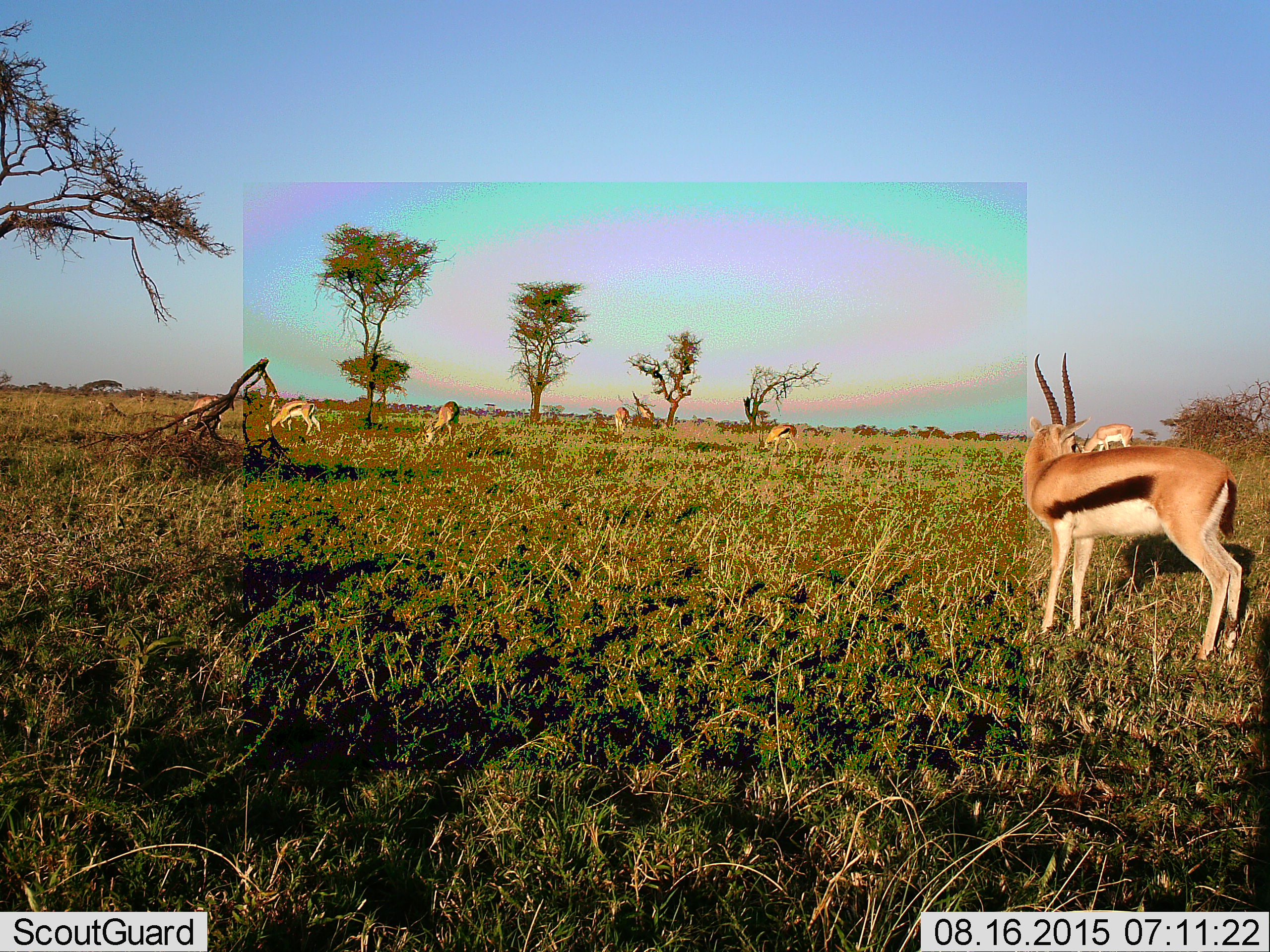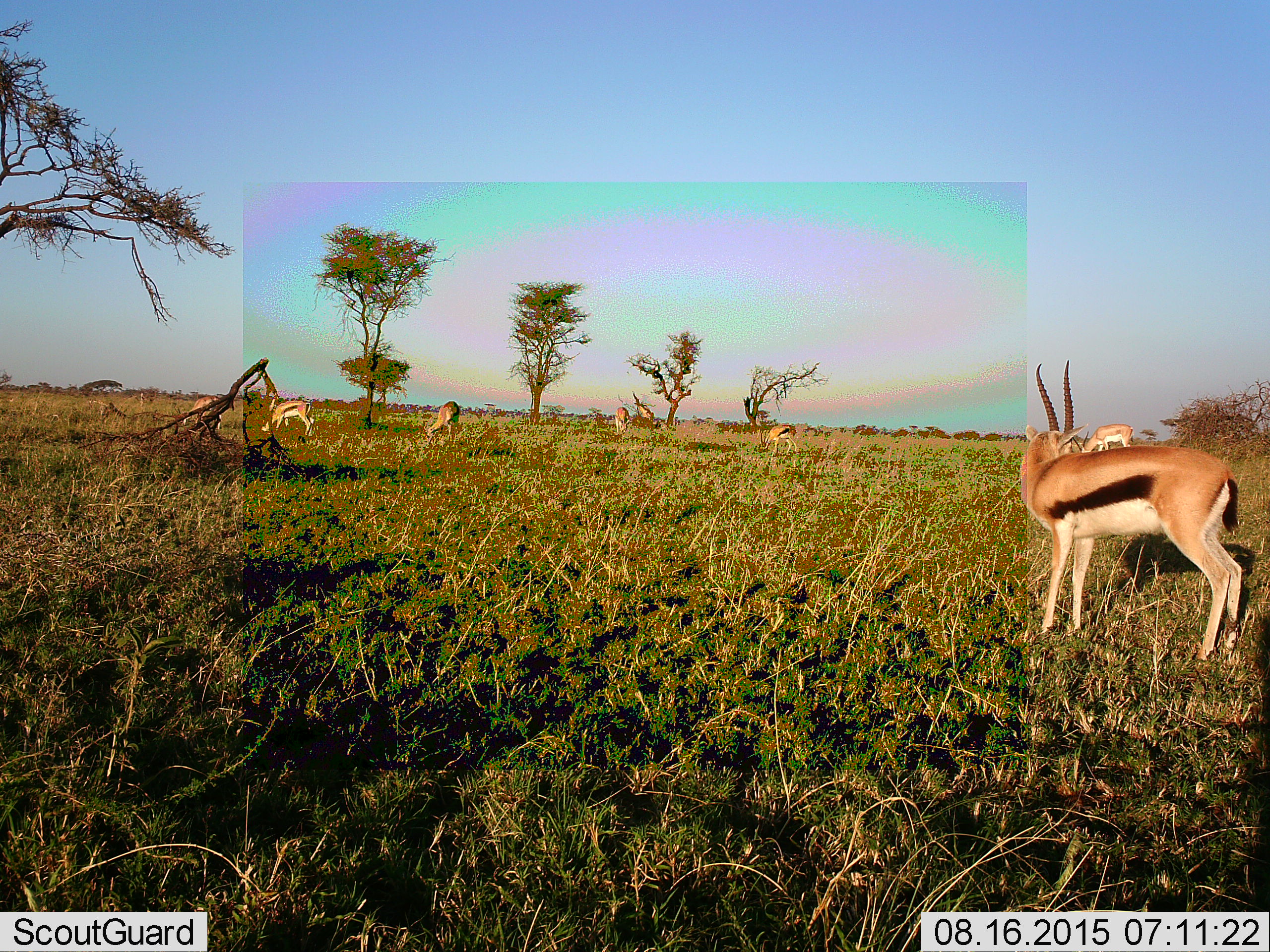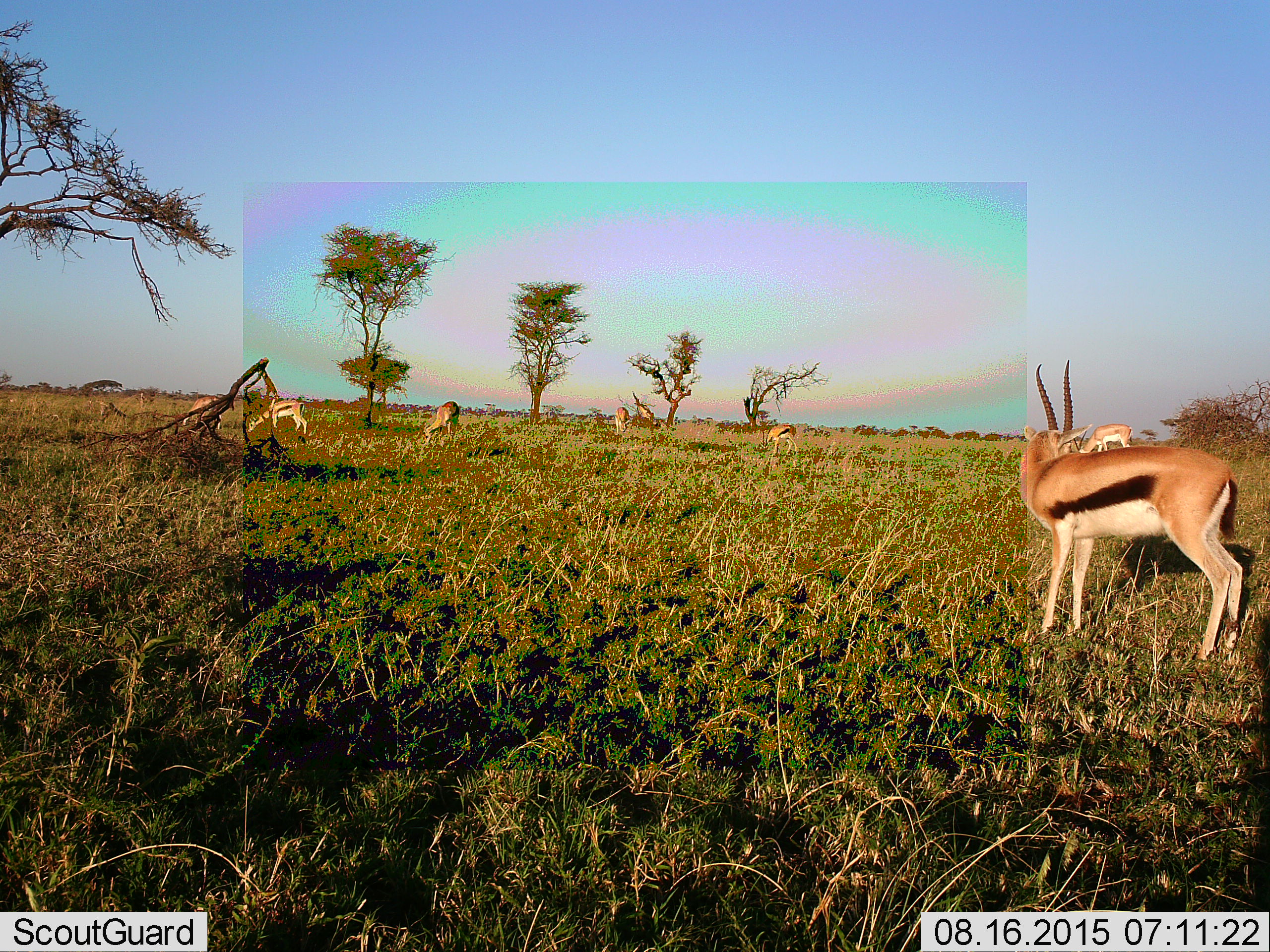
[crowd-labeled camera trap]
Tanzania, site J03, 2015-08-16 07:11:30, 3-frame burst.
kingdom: Animalia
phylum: Chordata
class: Mammalia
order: Artiodactyla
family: Bovidae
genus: Eudorcas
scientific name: Eudorcas thomsonii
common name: thomson's gazelle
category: gazellethomsons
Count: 7.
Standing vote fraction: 62%.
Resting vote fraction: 0%.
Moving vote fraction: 25%.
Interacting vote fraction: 0%.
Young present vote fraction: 12%.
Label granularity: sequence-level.